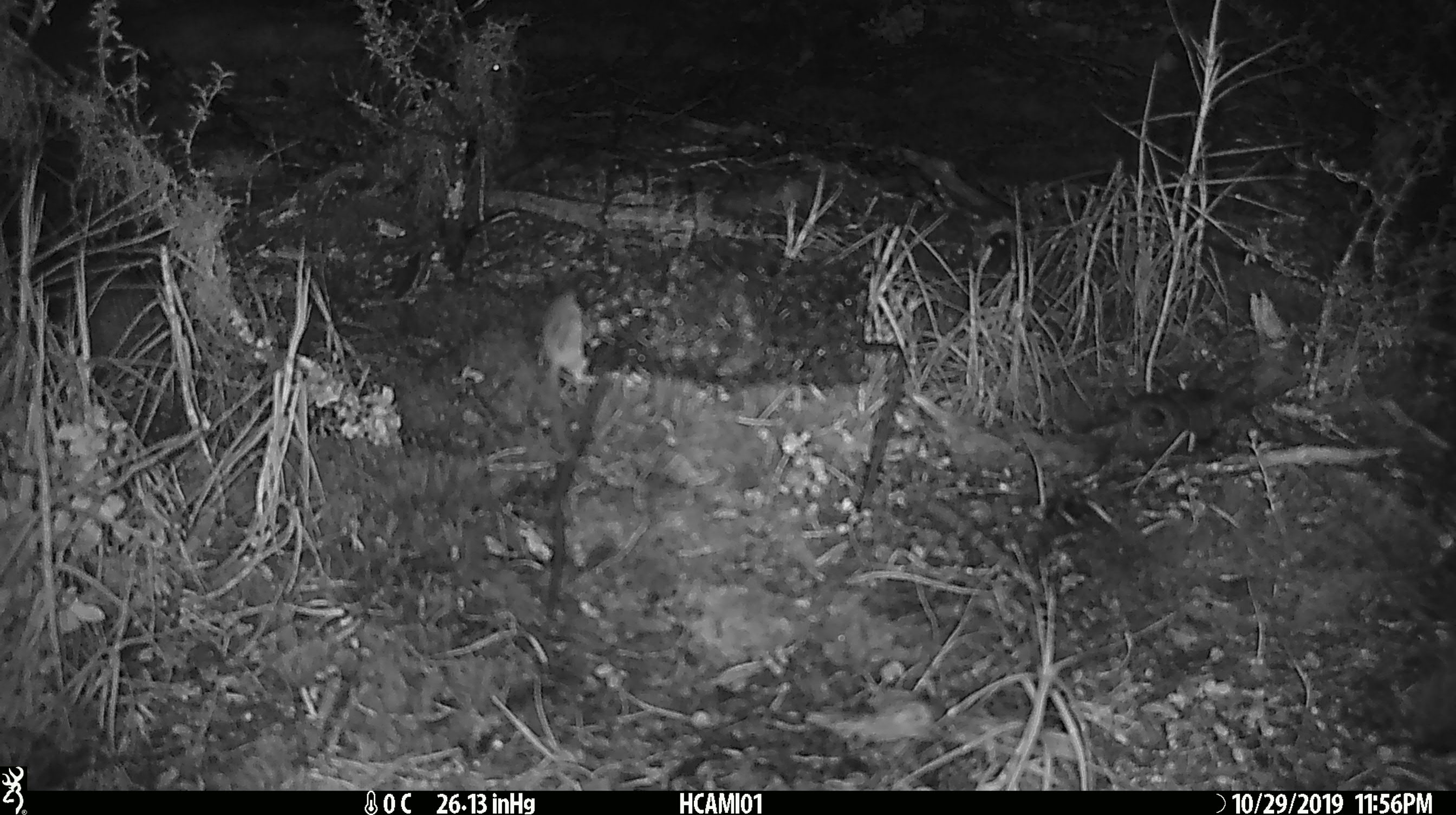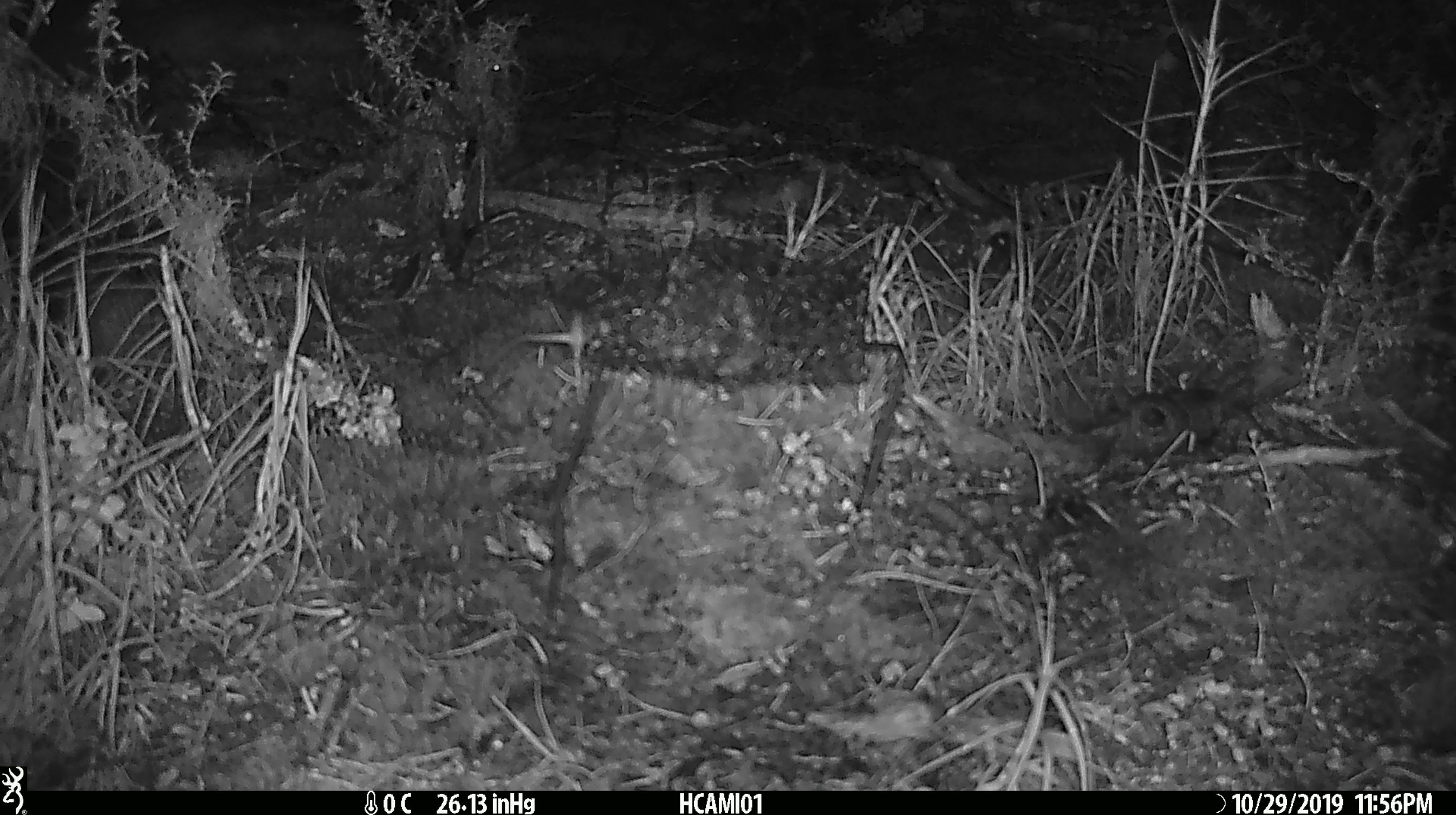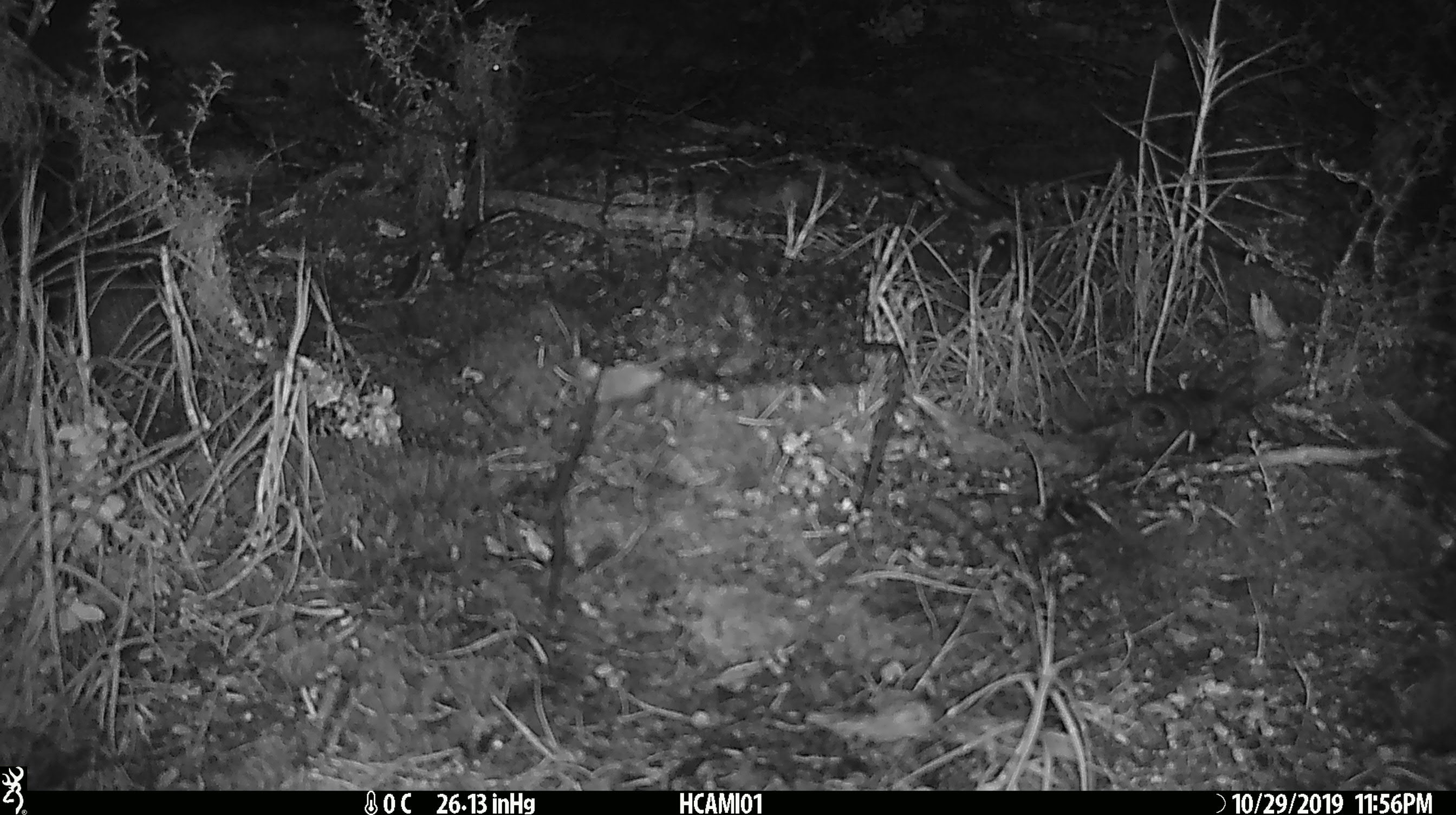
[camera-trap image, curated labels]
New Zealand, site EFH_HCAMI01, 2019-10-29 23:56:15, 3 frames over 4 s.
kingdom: Animalia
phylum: Chordata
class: Mammalia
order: Rodentia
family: Muridae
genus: Mus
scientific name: Mus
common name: mouse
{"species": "mouse (Mus)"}